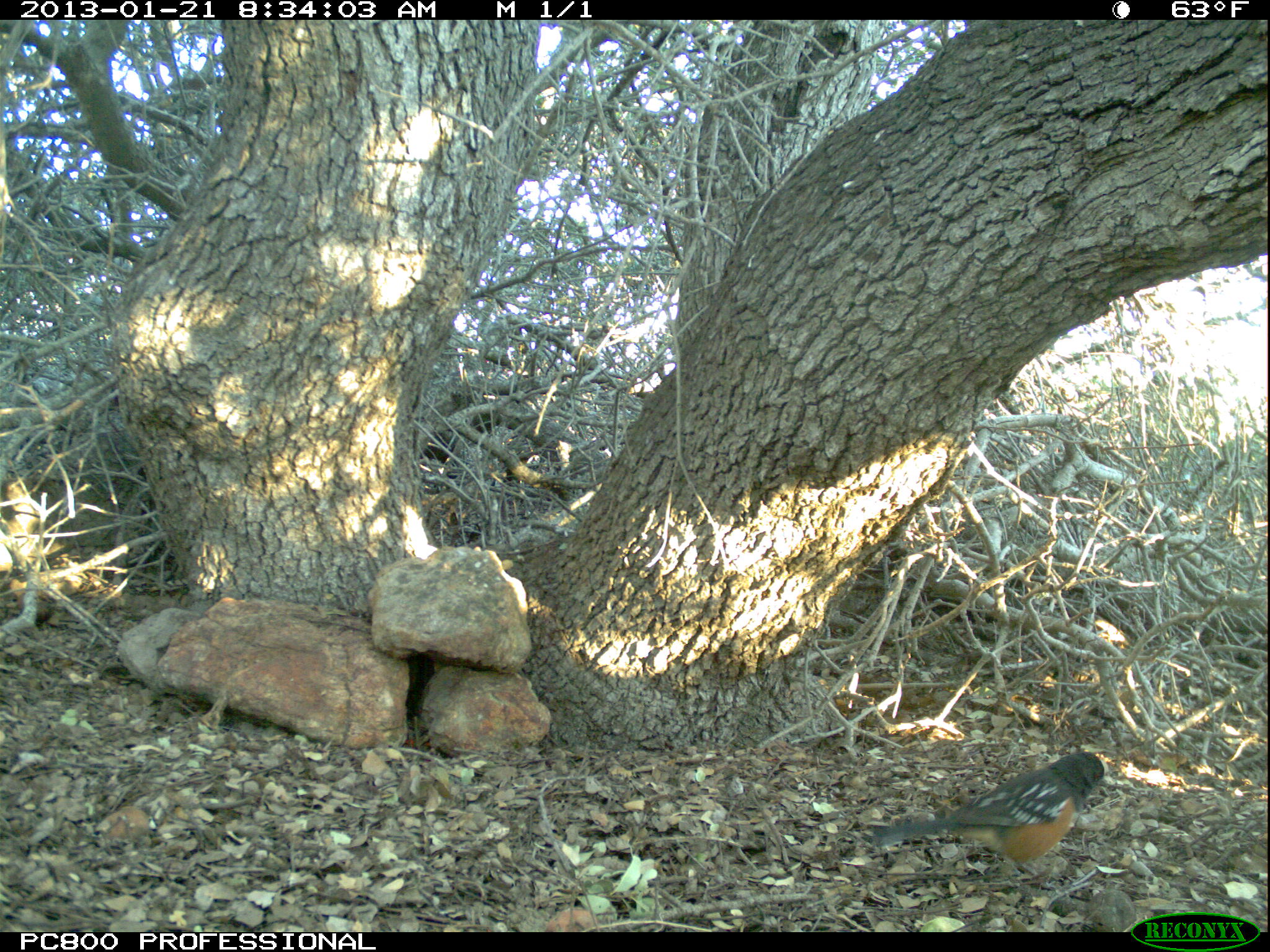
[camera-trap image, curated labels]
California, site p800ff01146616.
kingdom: Animalia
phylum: Chordata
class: Aves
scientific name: Aves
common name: bird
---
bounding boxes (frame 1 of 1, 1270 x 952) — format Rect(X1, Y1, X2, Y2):
bird: Rect(868, 749, 1111, 878)